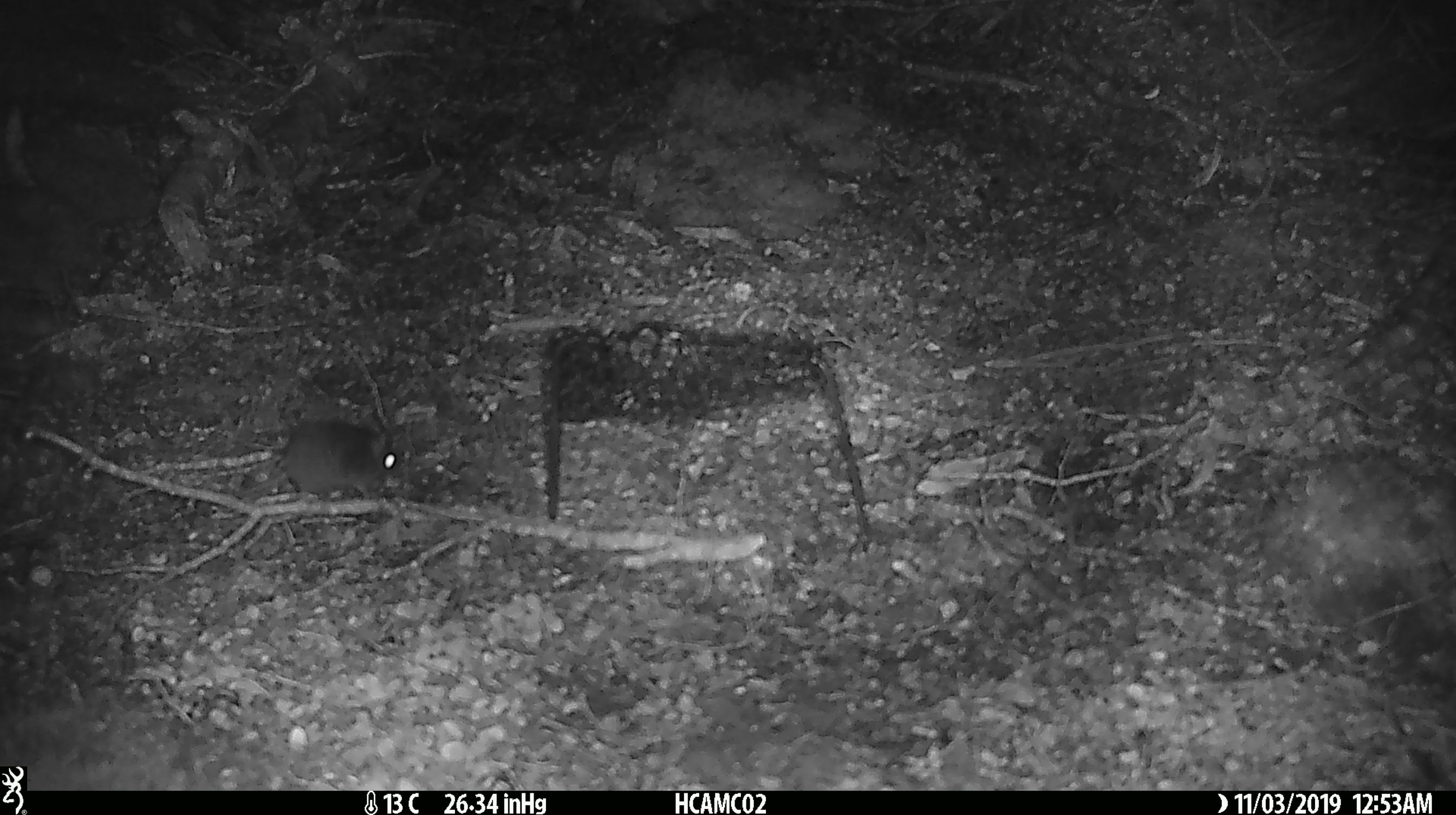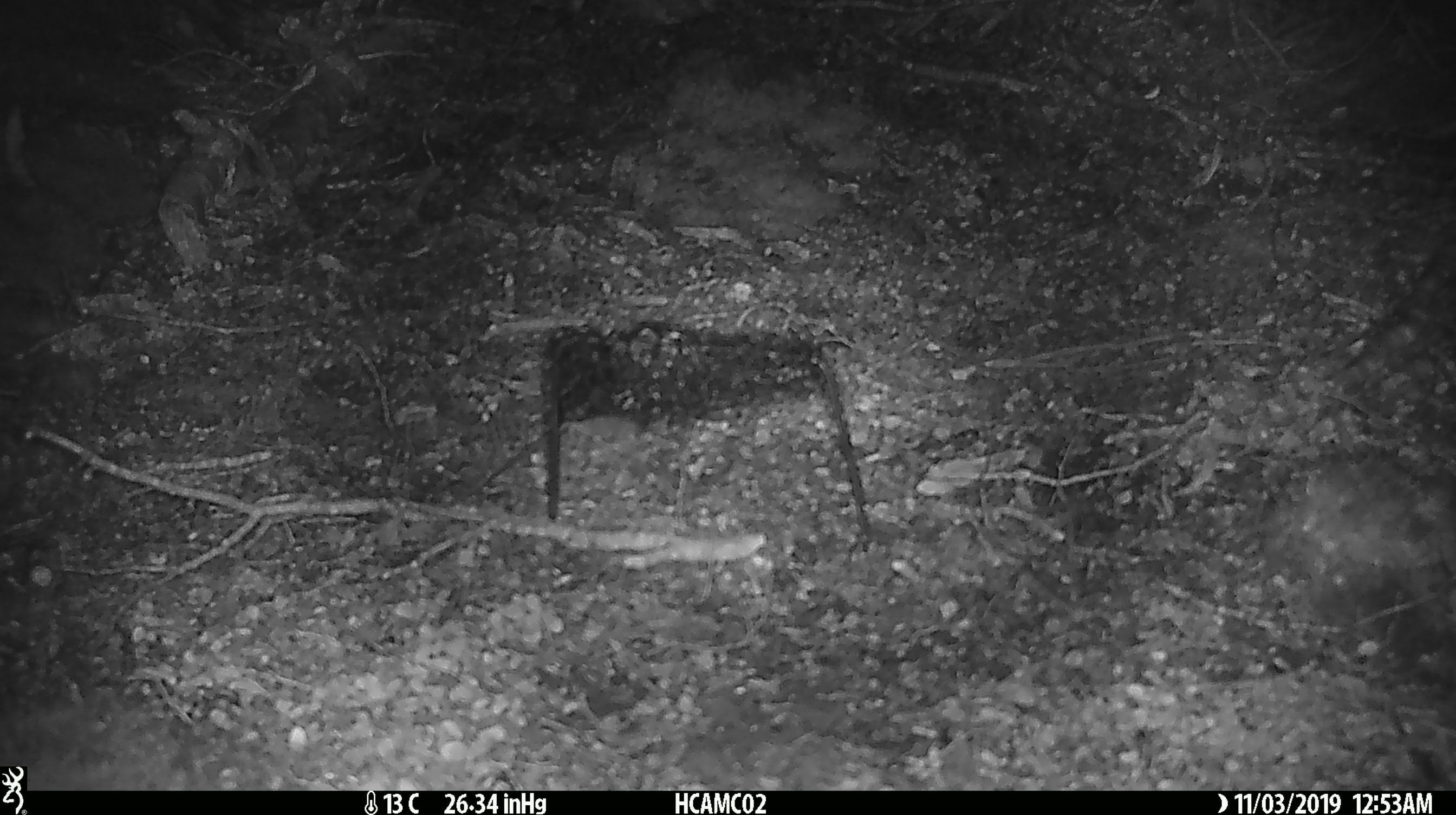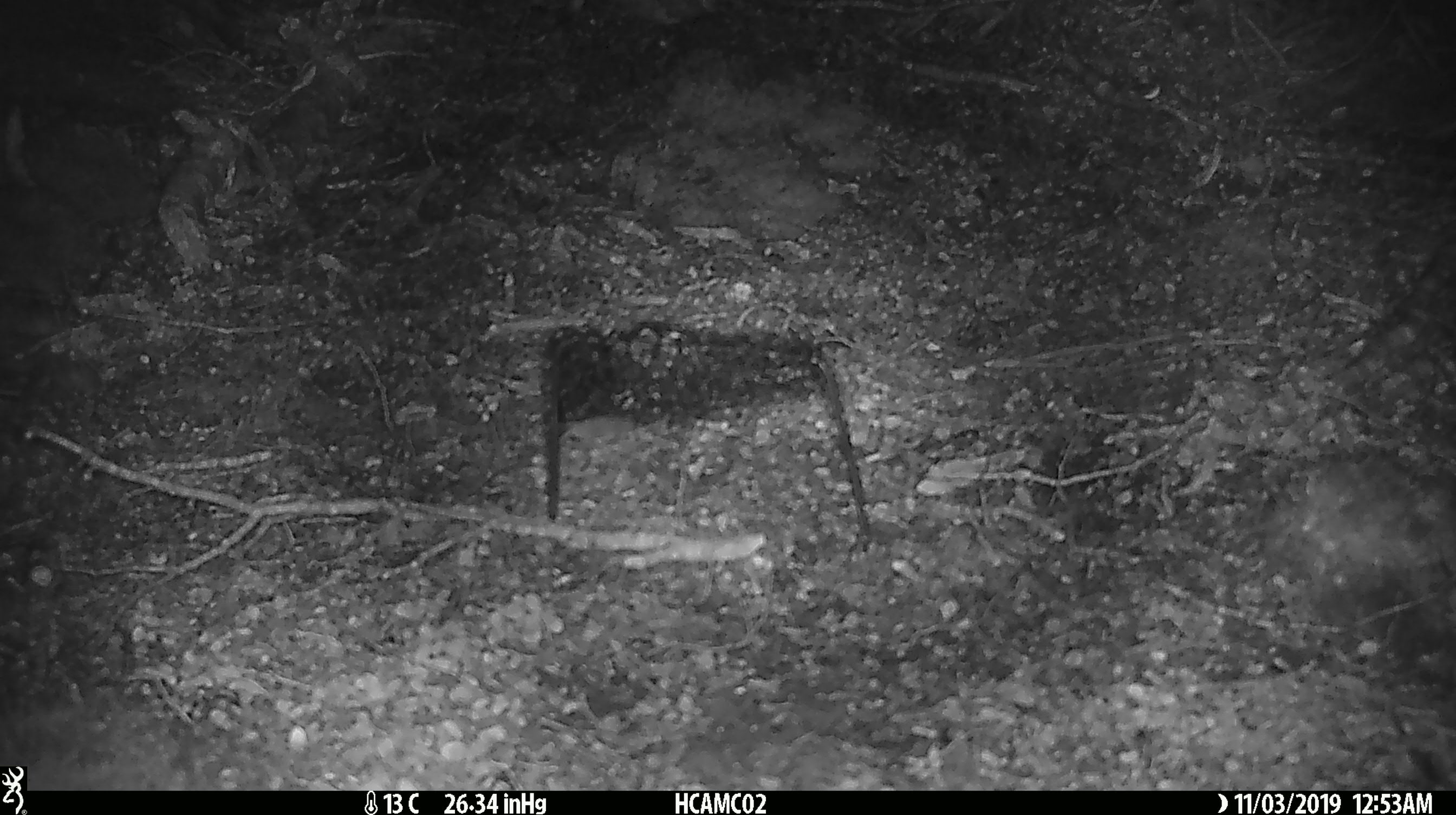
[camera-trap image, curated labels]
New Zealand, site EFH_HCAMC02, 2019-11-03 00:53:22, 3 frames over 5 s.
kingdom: Animalia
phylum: Chordata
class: Mammalia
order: Rodentia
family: Muridae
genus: Mus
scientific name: Mus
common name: mouse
Mouse (Mus).